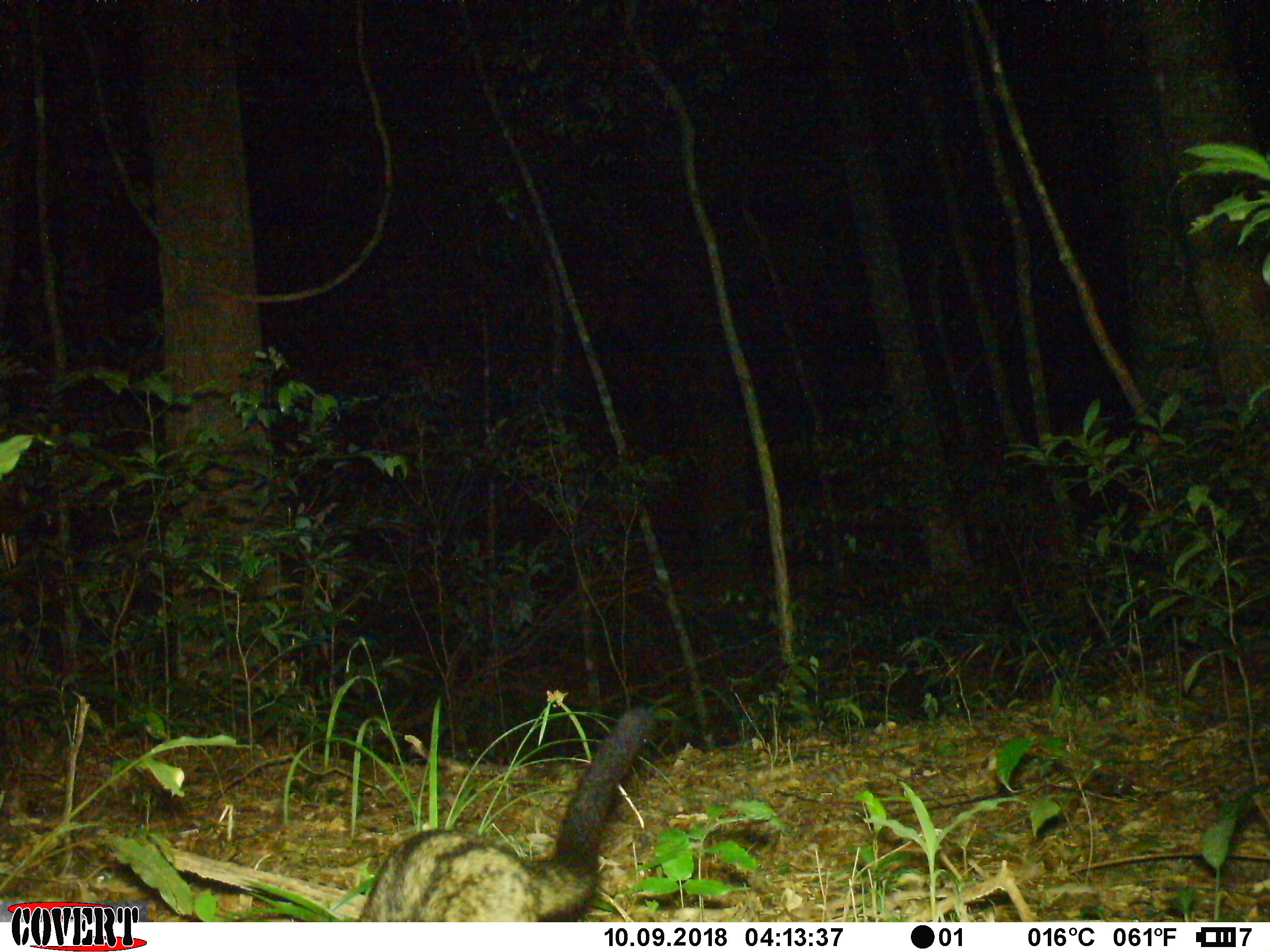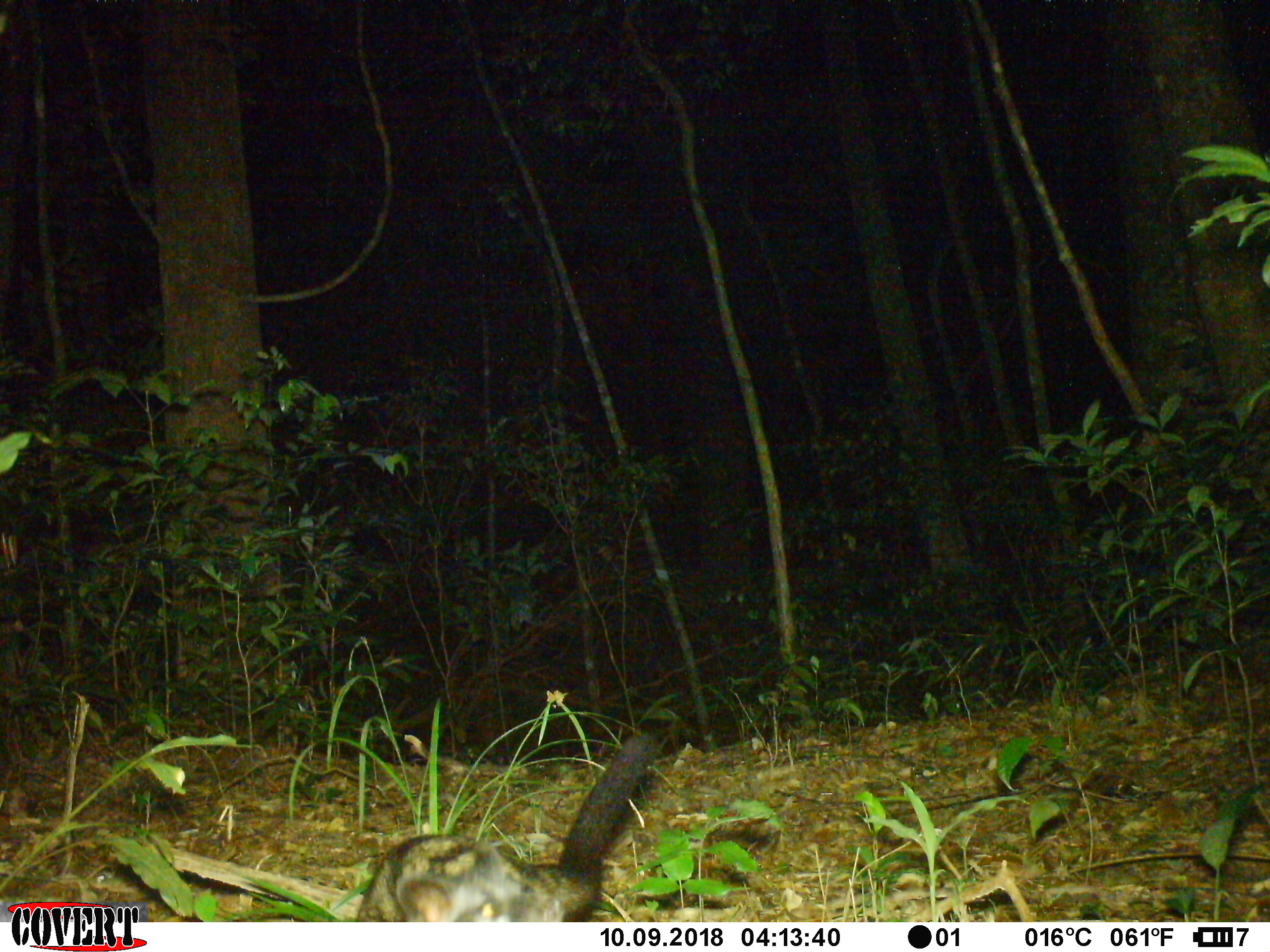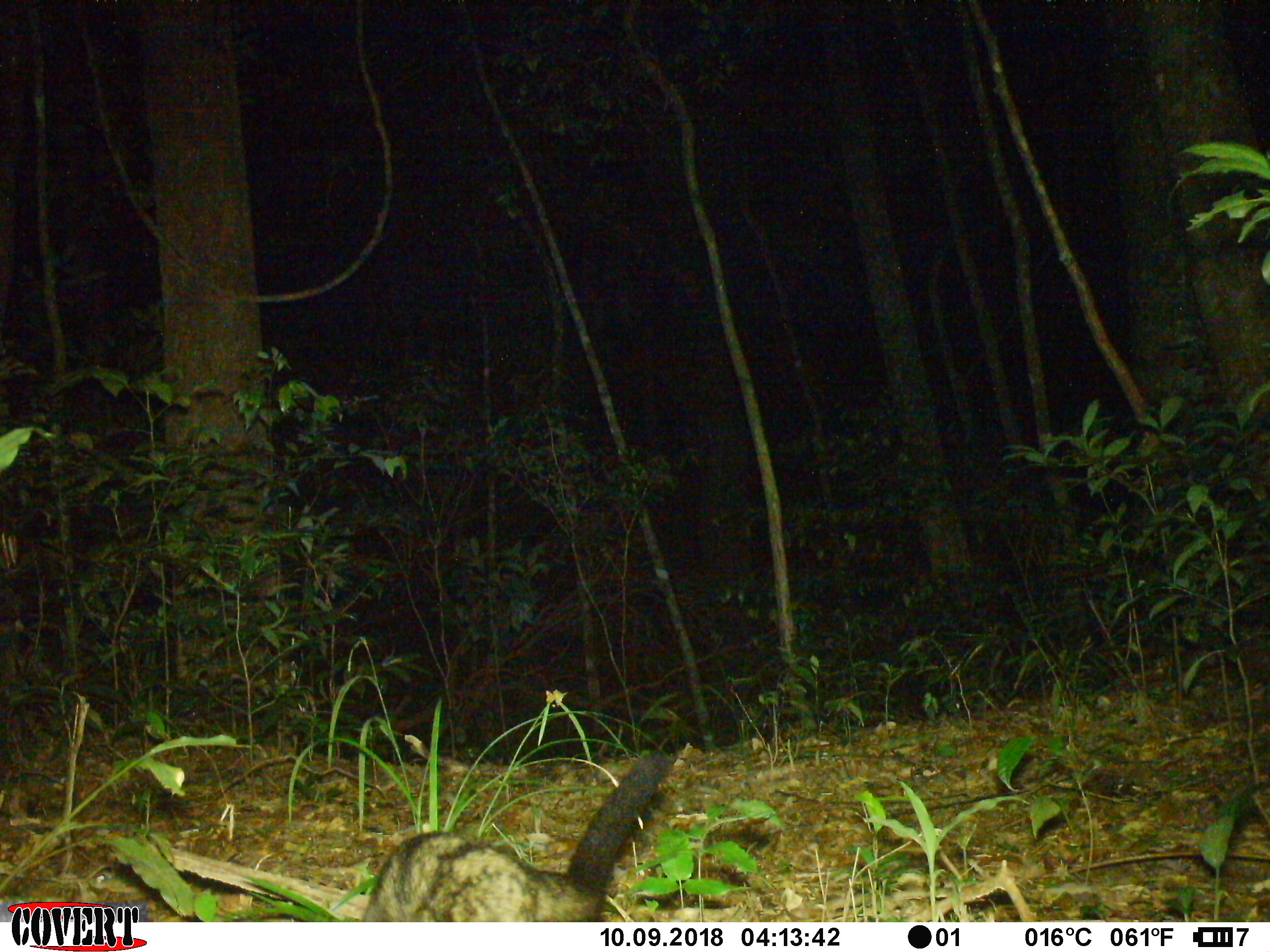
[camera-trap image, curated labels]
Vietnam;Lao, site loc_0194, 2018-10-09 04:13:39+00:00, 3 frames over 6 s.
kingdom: Animalia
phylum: Chordata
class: Mammalia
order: Carnivora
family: Viverridae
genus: Paradoxurus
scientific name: Paradoxurus hermaphroditus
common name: common palm civet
Common palm civet (Paradoxurus hermaphroditus). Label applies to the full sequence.